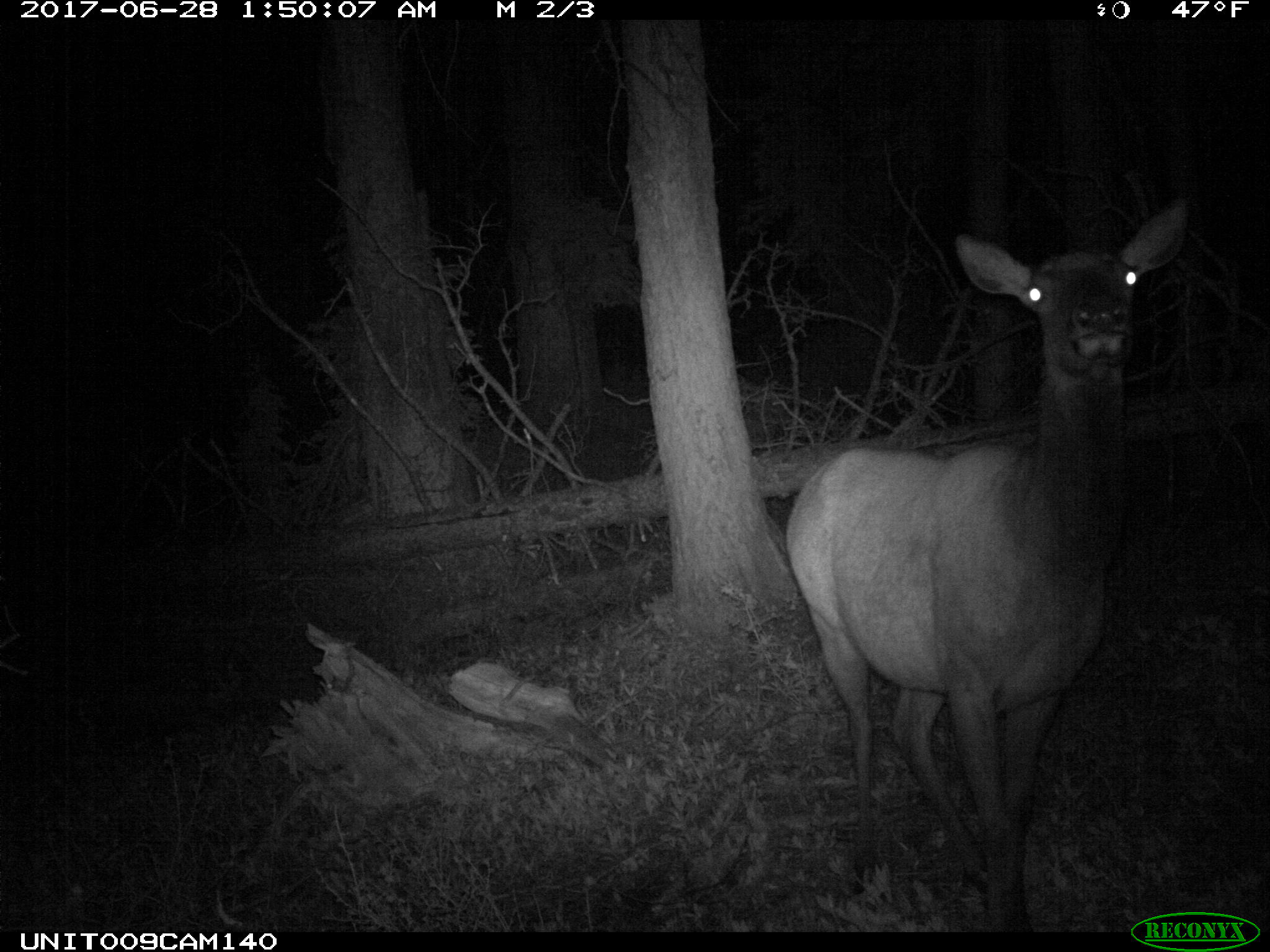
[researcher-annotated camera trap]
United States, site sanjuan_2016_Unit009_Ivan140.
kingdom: Animalia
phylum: Chordata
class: Mammalia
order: Artiodactyla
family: Cervidae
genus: Cervus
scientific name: Cervus elaphus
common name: red deer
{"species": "Cervus elaphus (red deer)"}